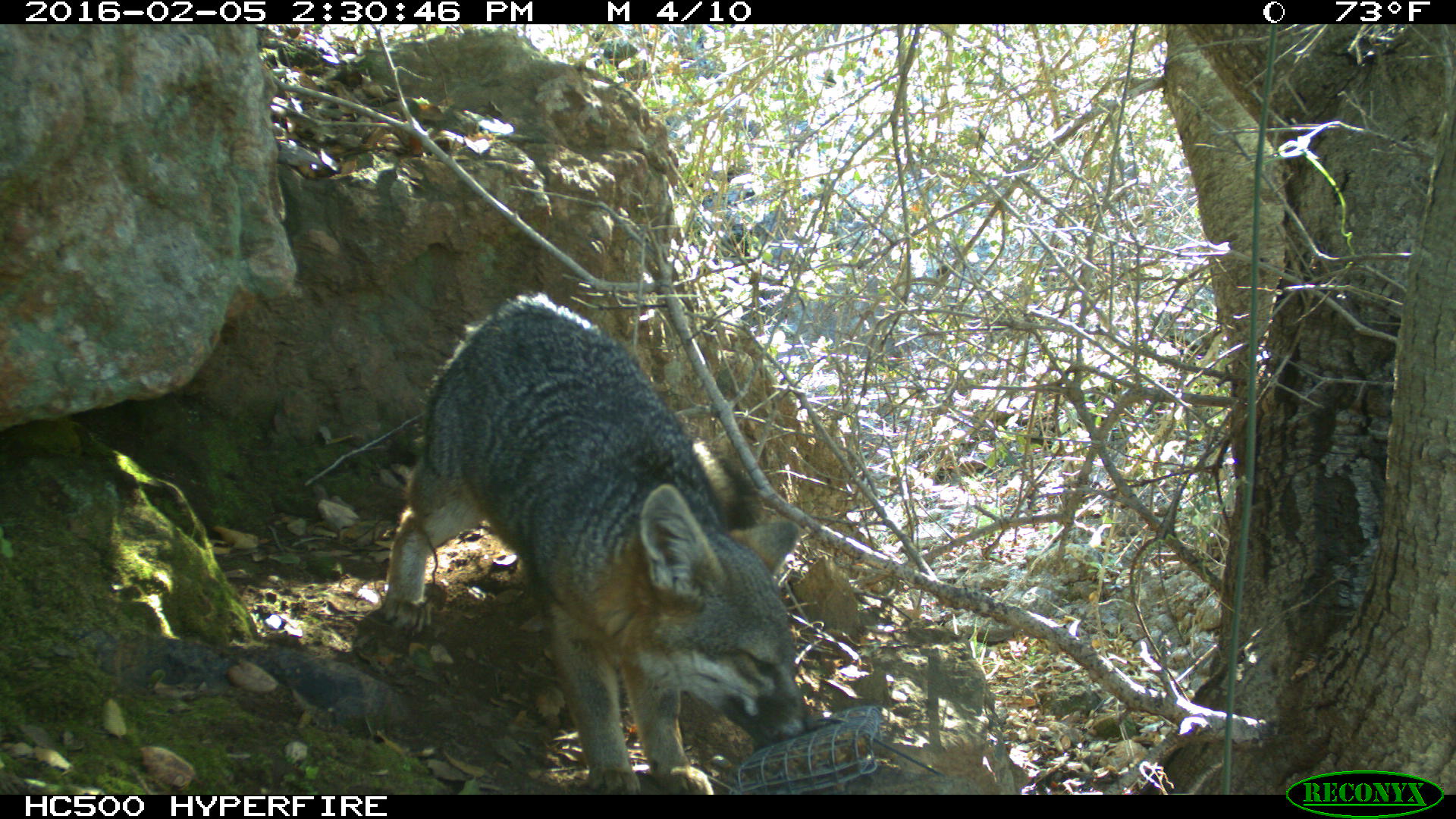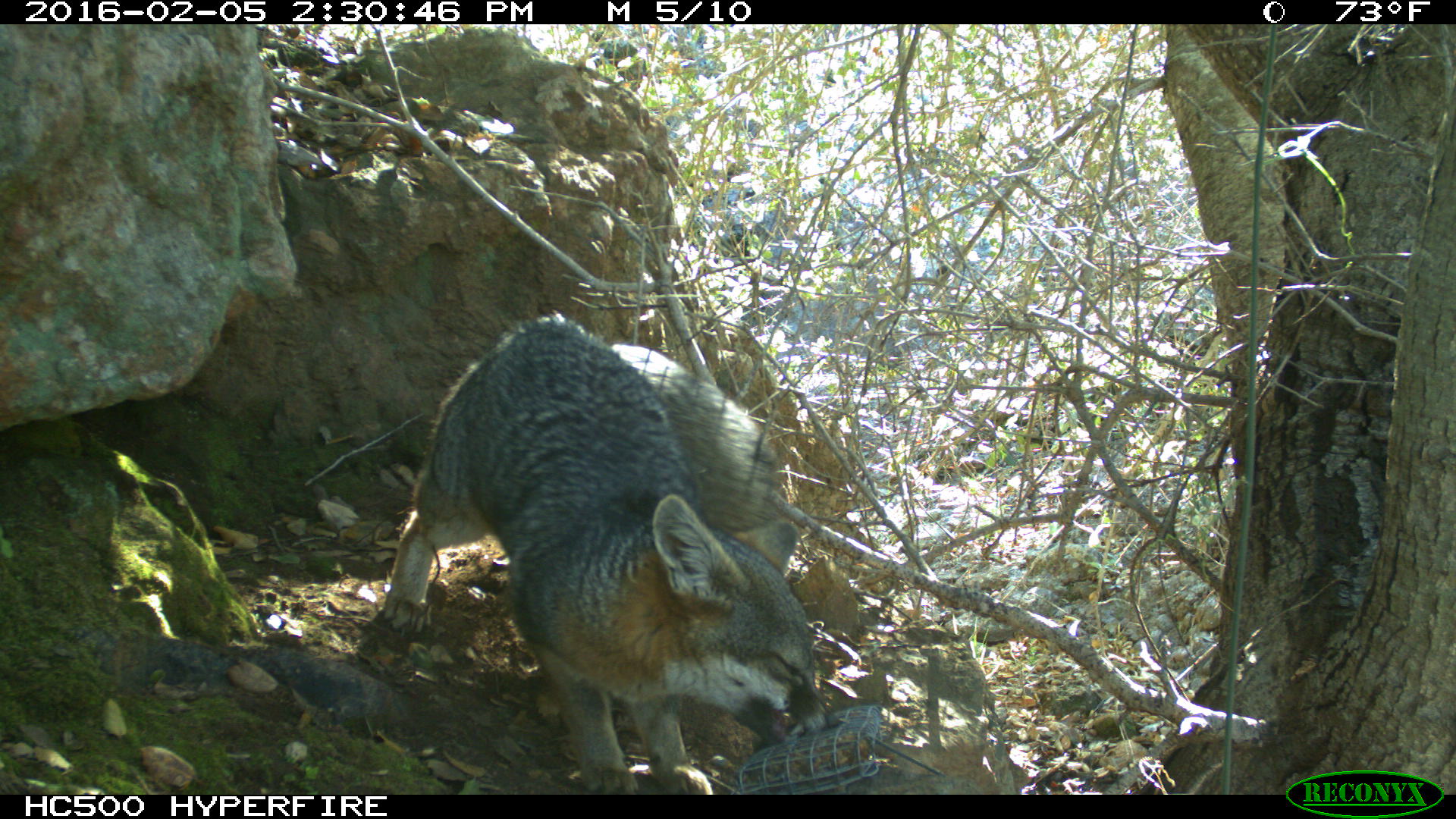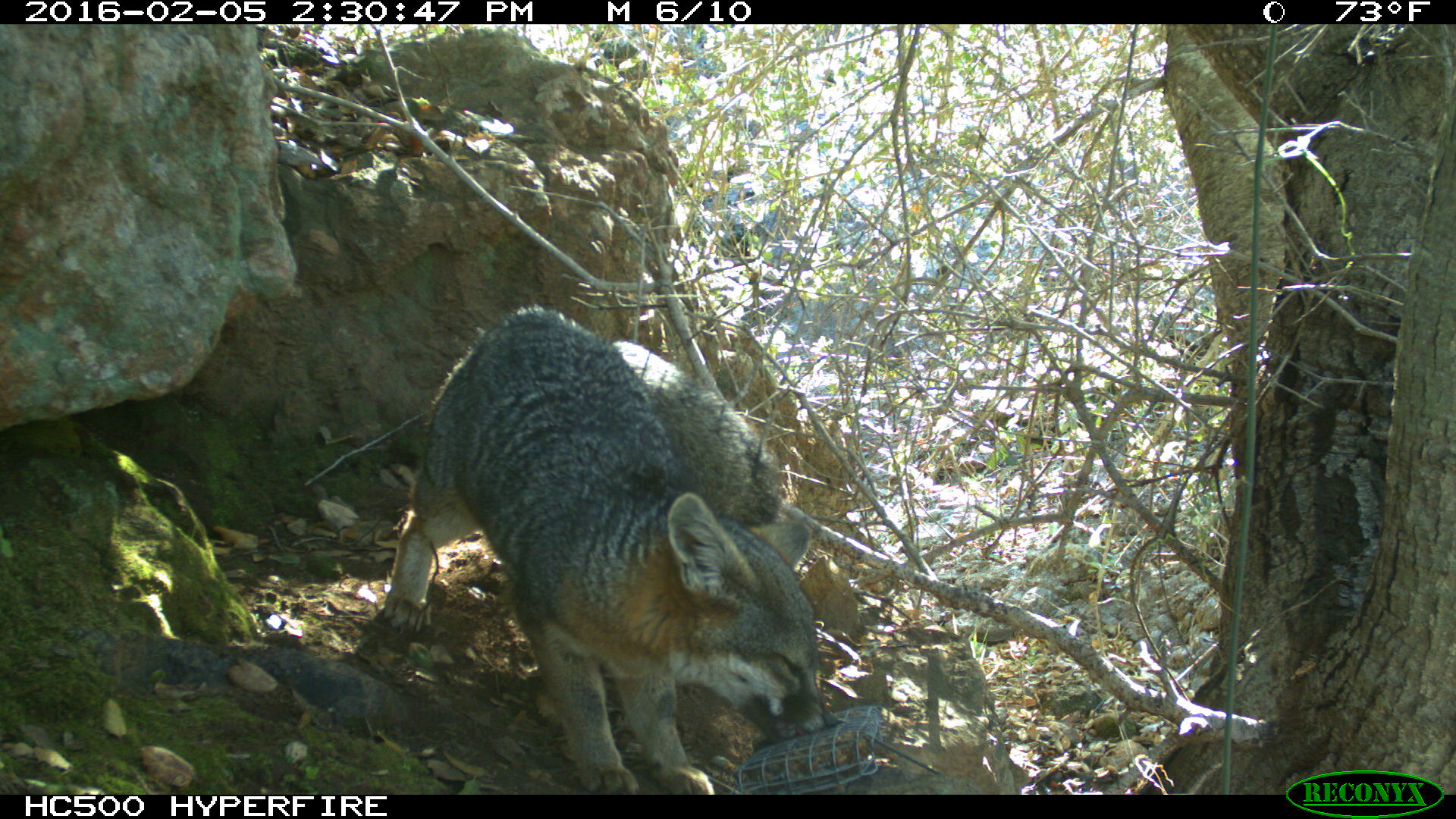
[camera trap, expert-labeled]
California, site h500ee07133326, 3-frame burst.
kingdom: Animalia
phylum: Chordata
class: Mammalia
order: Carnivora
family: Canidae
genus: Urocyon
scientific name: Urocyon littoralis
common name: island fox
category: fox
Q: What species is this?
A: Fox (island fox) (Urocyon littoralis).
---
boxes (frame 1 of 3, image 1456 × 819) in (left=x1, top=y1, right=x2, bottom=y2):
fox: (left=383, top=291, right=822, bottom=792)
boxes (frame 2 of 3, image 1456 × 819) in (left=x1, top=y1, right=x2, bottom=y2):
fox: (left=380, top=312, right=838, bottom=794)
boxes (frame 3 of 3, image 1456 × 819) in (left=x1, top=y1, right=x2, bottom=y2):
fox: (left=381, top=305, right=839, bottom=795)